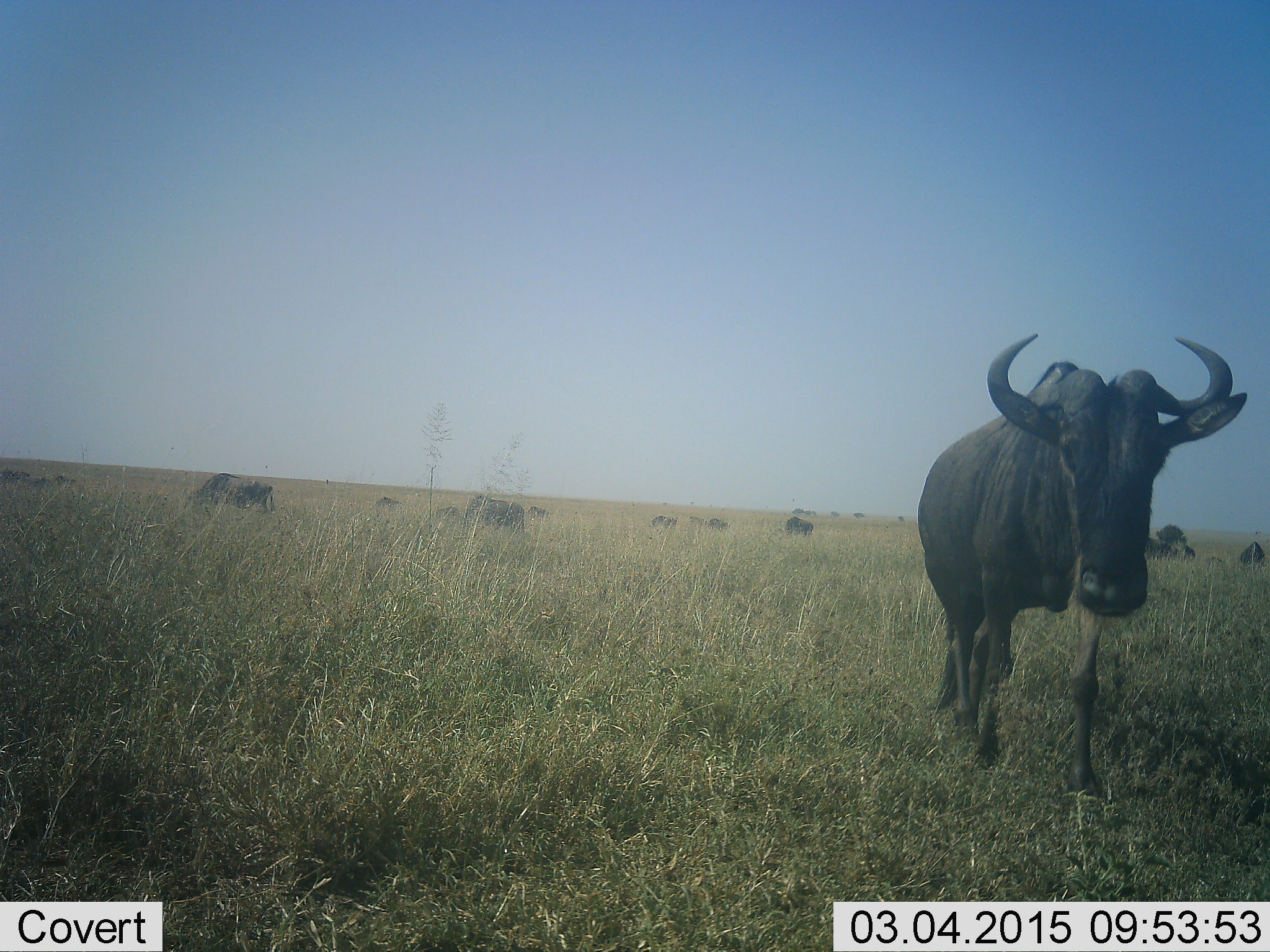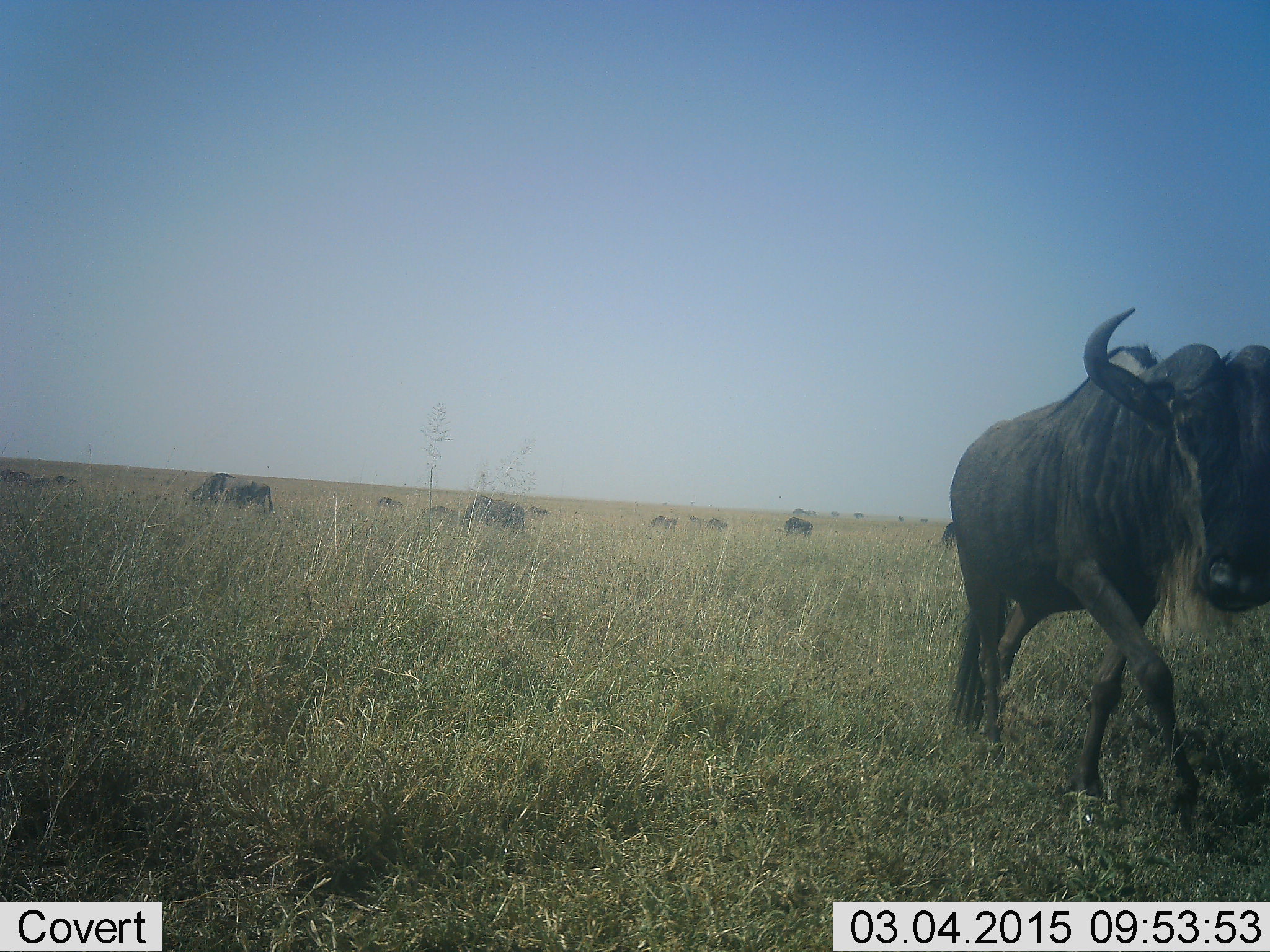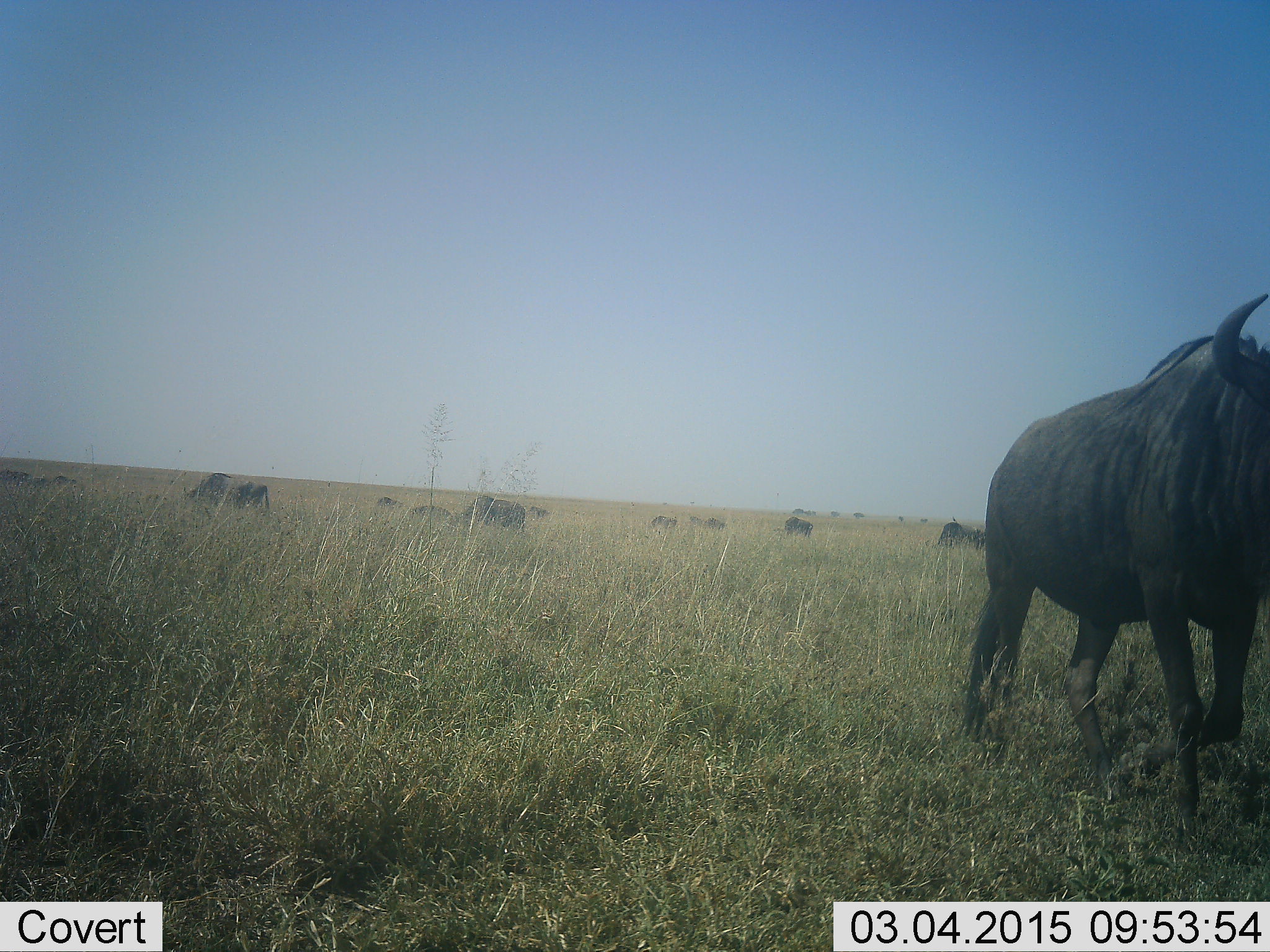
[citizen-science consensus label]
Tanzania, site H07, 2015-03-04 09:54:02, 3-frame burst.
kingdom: Animalia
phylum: Chordata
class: Mammalia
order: Artiodactyla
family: Bovidae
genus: Connochaetes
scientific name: Connochaetes taurinus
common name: blue wildebeest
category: wildebeest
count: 11-50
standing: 50%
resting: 10%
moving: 90%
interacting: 0%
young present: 0%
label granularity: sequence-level